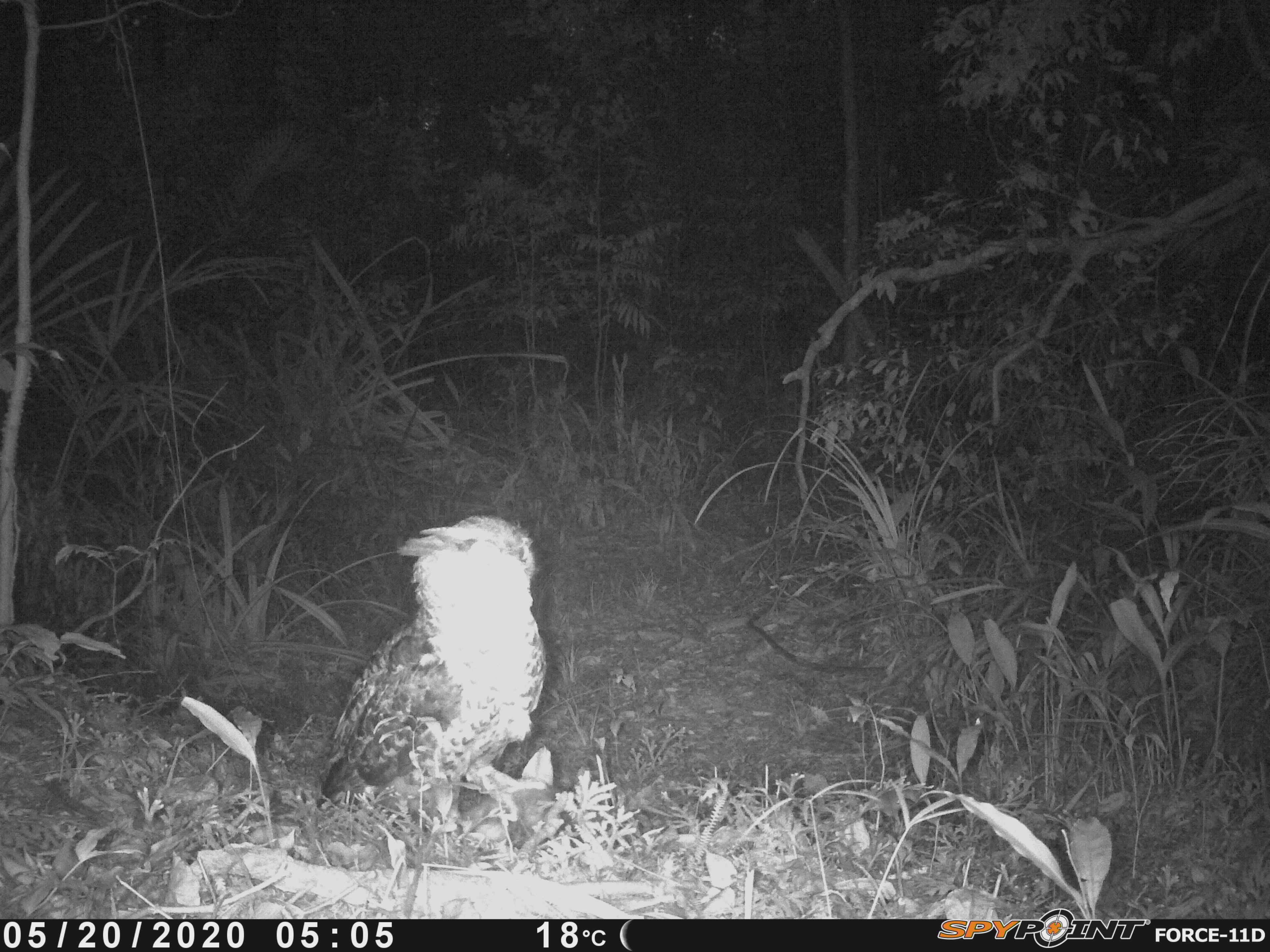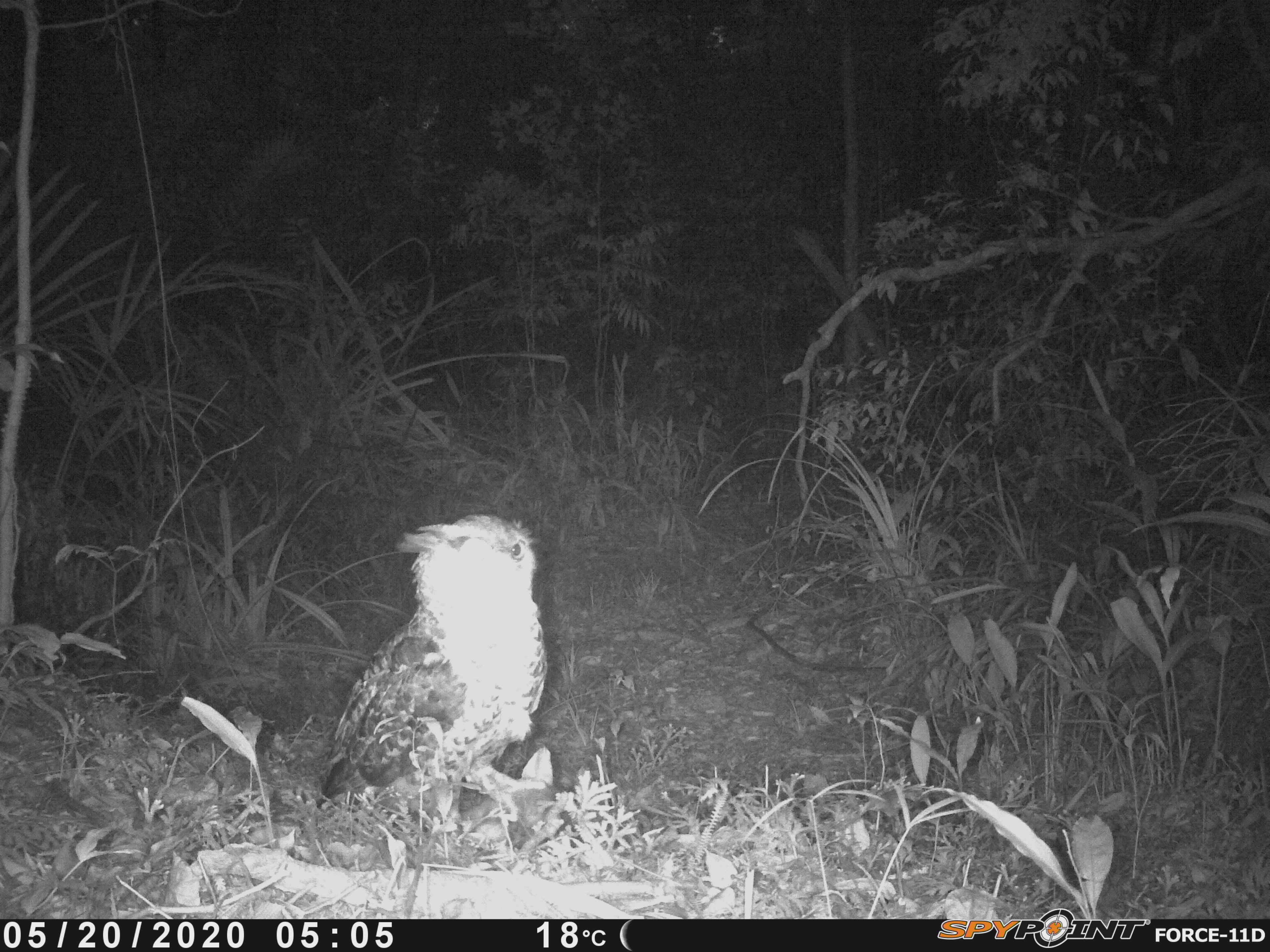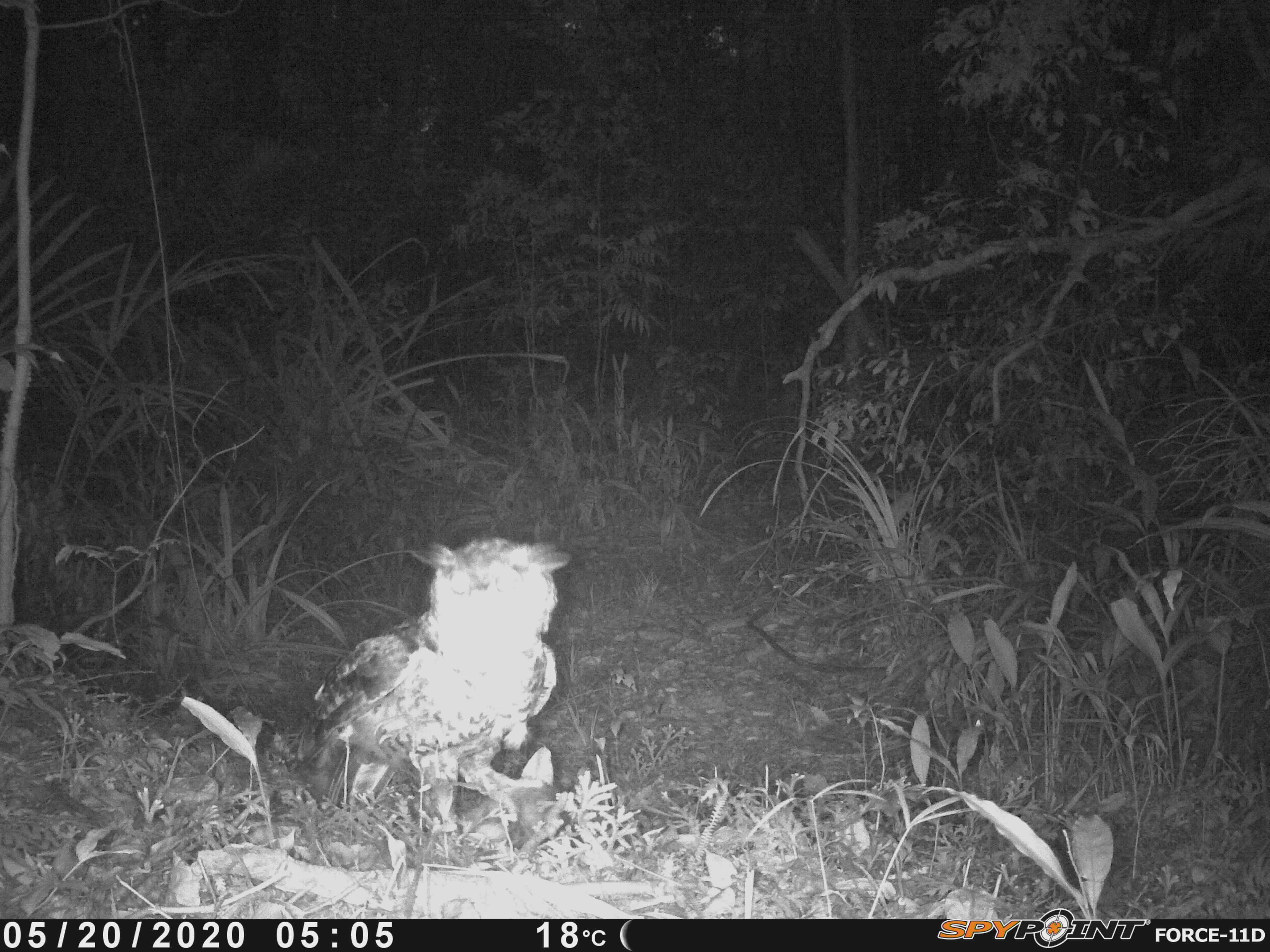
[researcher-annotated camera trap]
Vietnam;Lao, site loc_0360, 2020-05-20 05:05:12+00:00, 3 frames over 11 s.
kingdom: Animalia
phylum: Chordata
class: Aves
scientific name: Aves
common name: bird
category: unidentified bird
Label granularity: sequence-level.